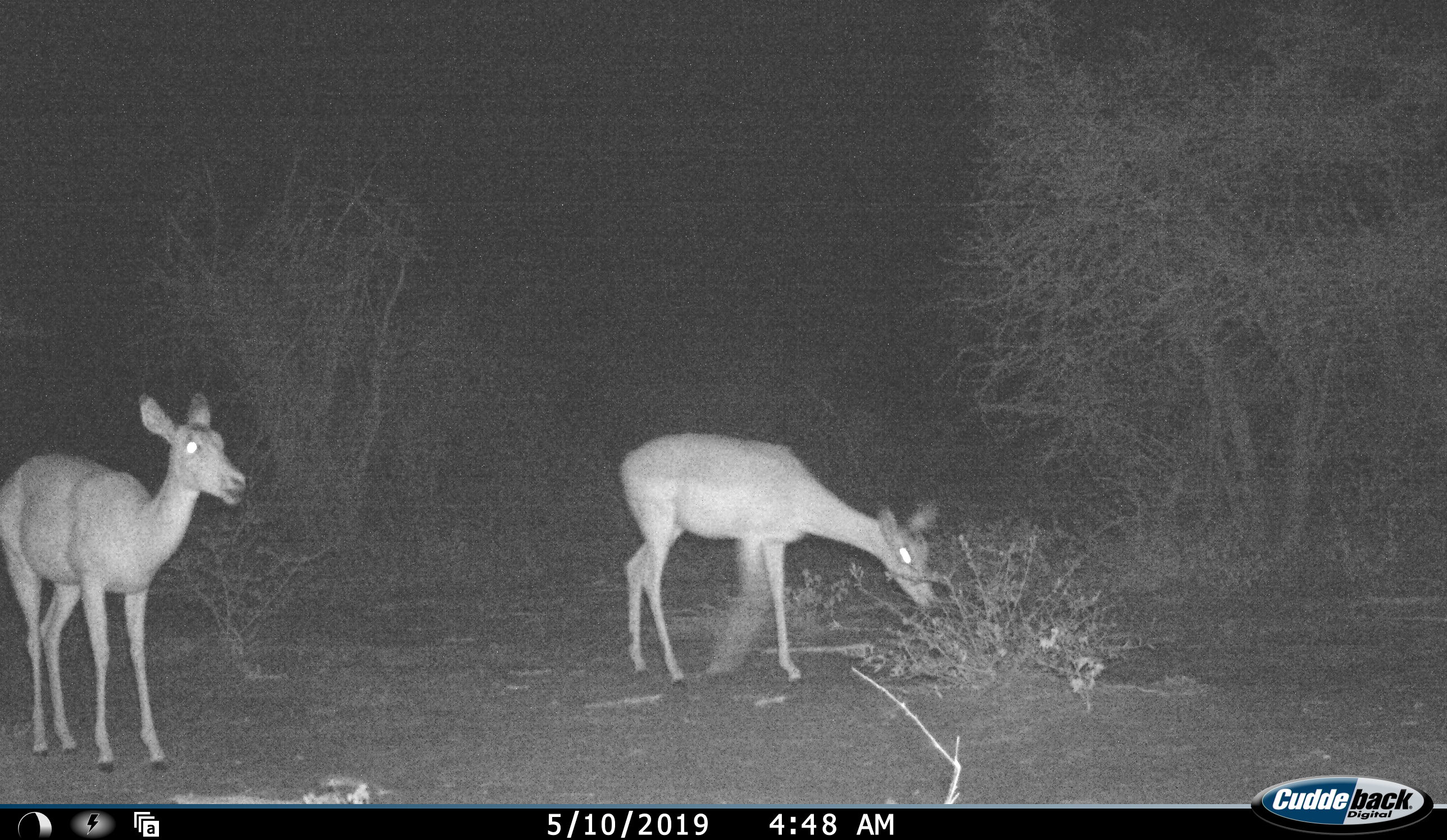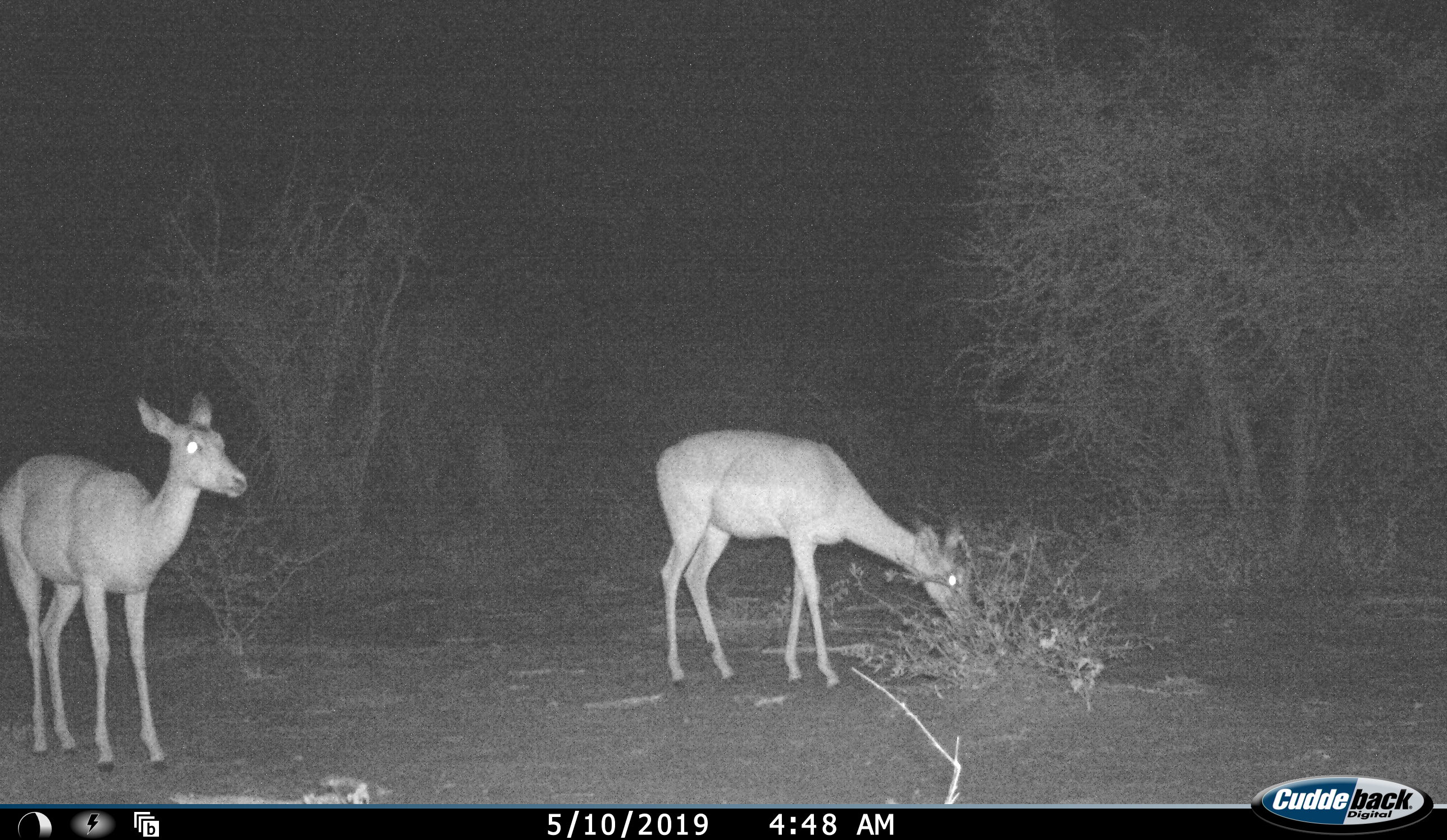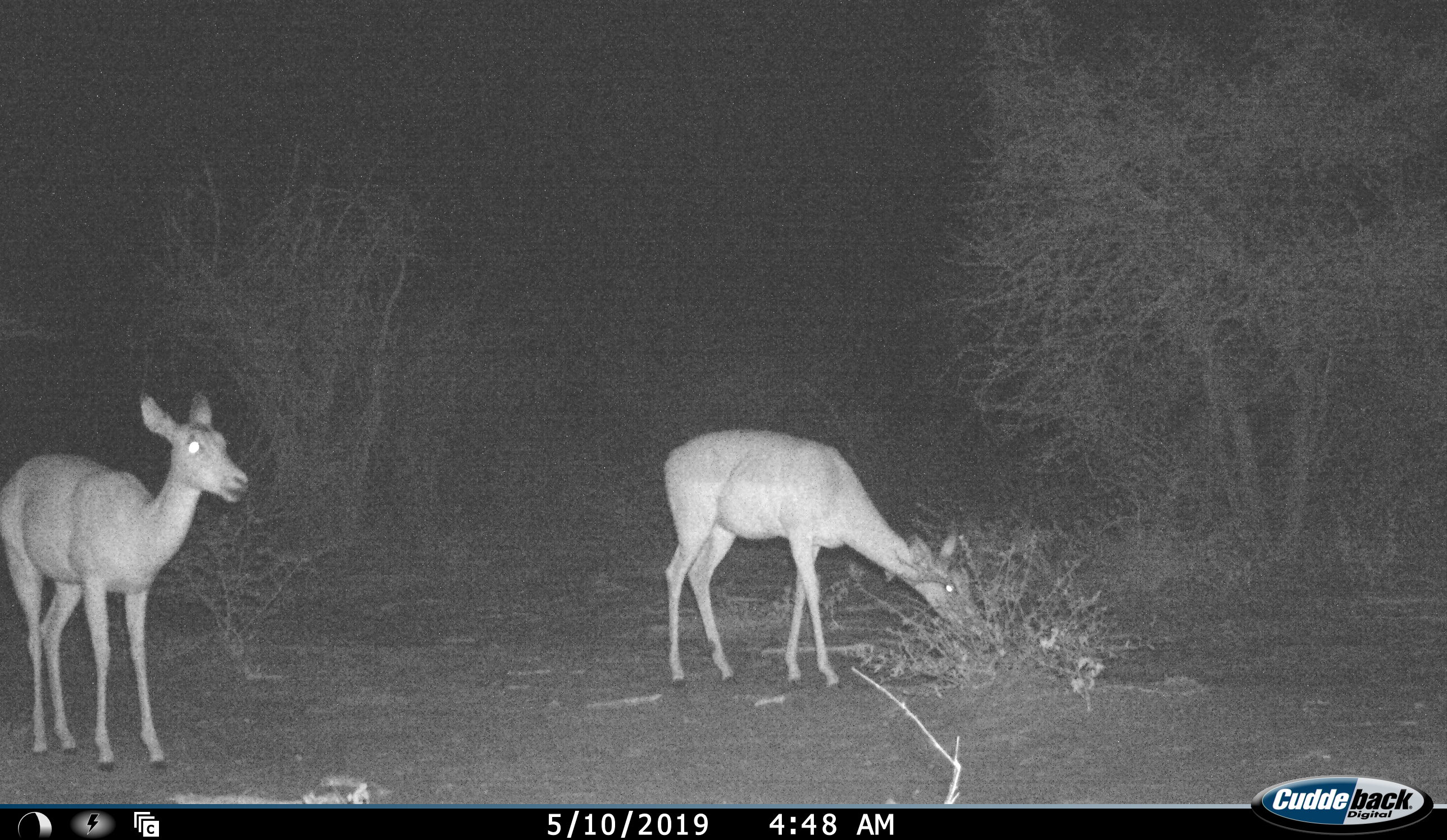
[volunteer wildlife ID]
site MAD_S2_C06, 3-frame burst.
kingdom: Animalia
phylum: Chordata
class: Mammalia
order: Artiodactyla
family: Bovidae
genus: Redunca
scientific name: Redunca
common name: reedbuck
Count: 2.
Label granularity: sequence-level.